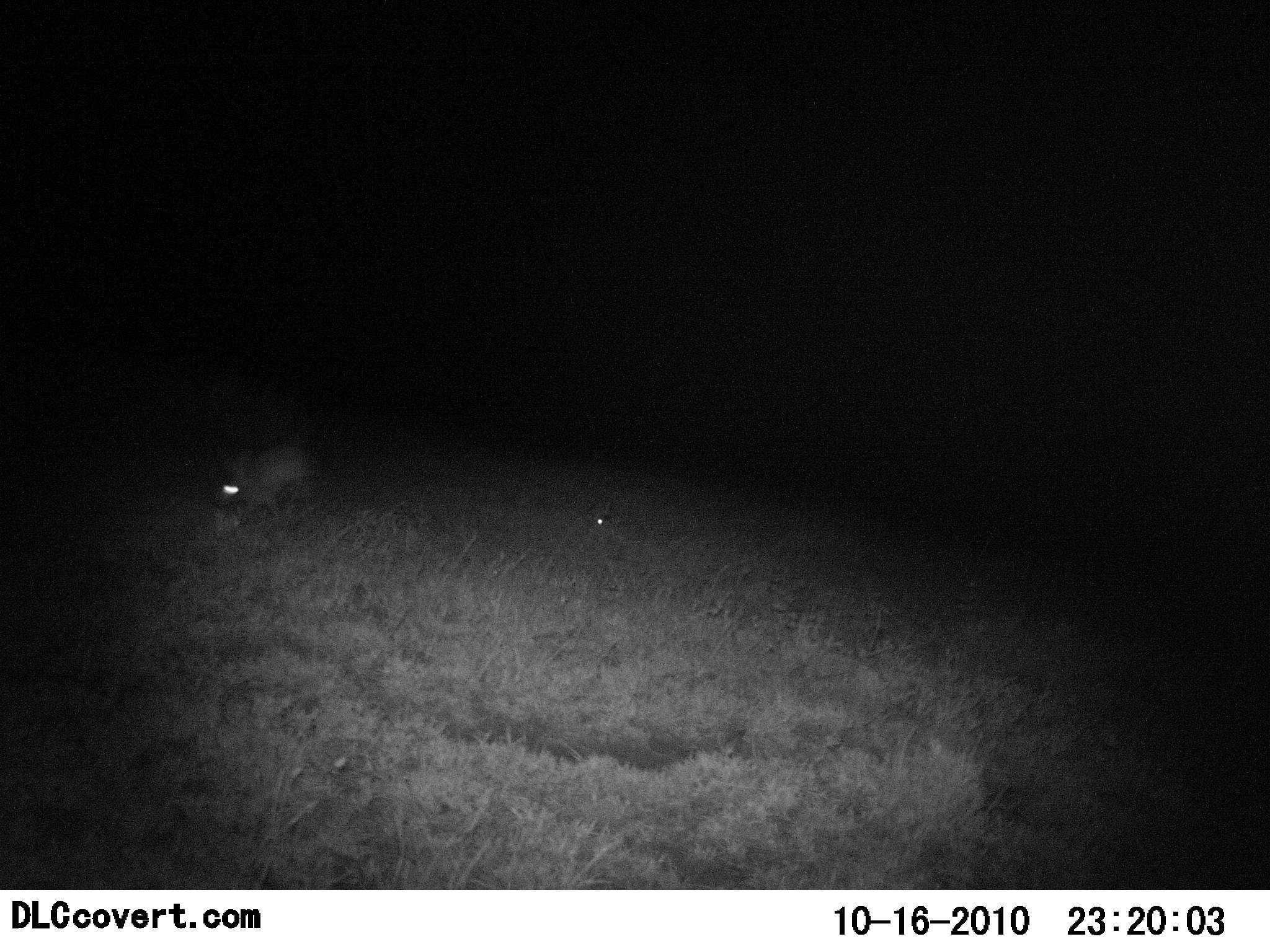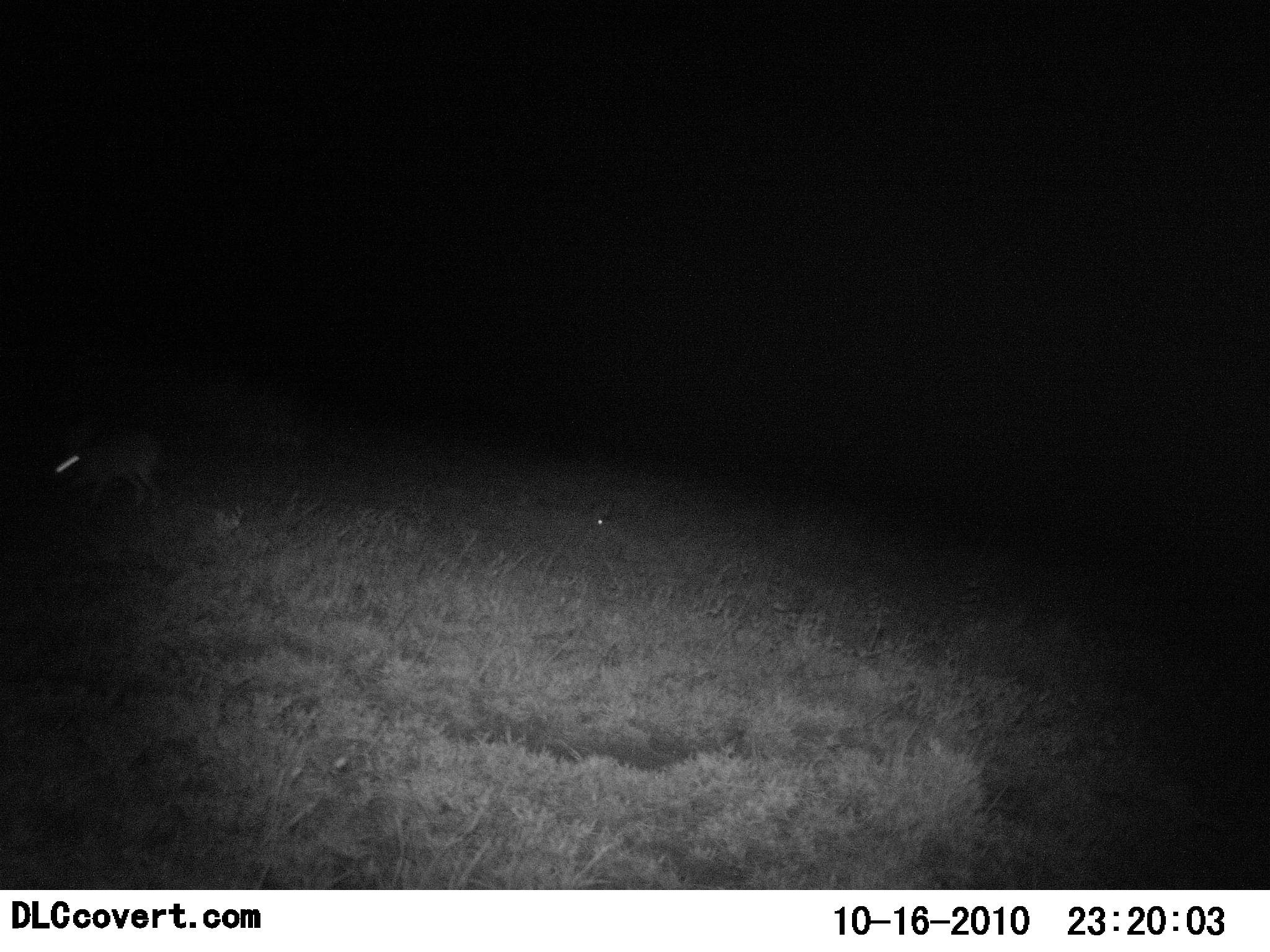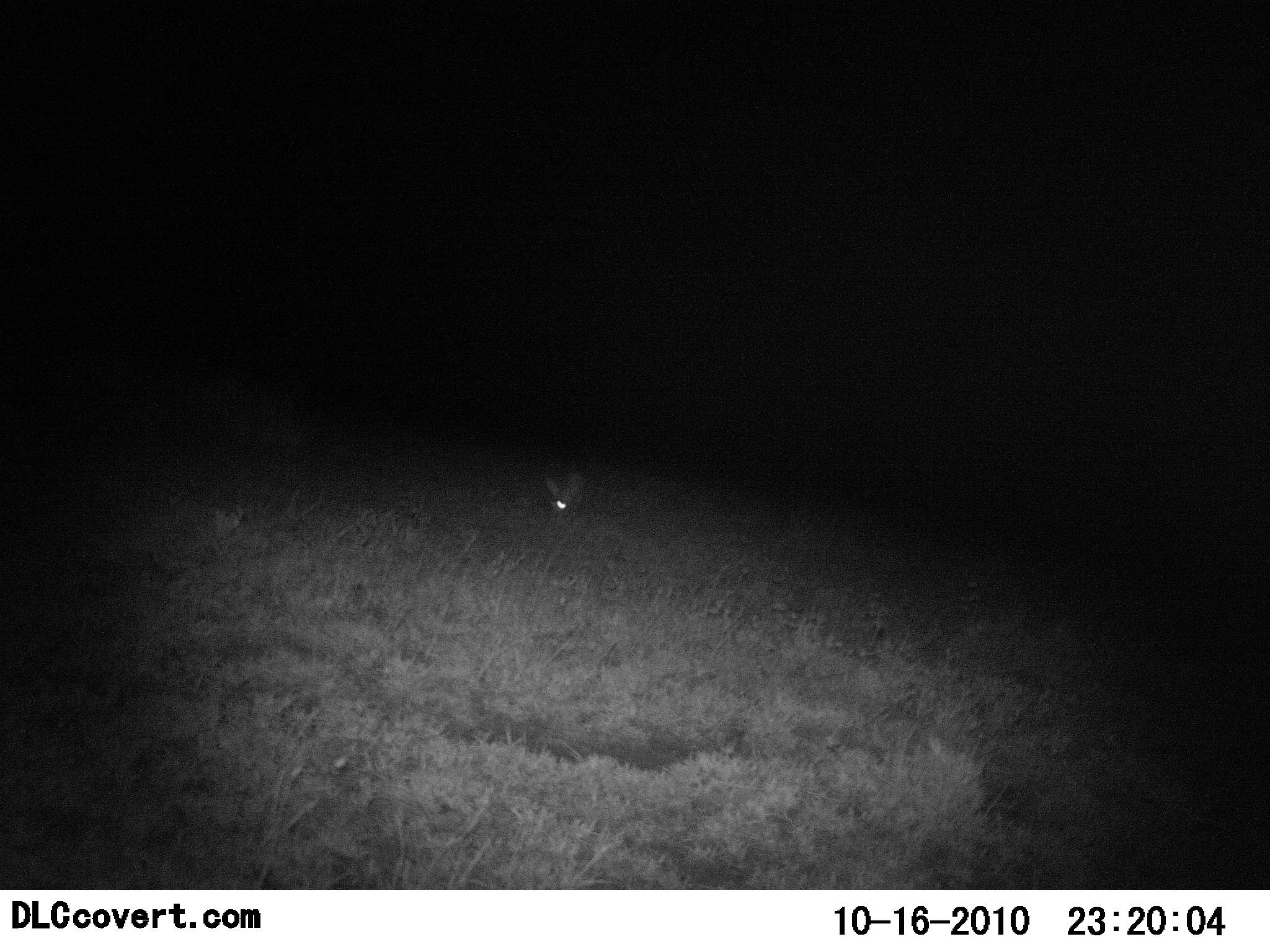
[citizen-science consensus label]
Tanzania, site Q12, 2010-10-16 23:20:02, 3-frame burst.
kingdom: Animalia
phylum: Chordata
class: Mammalia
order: Lagomorpha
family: Leporidae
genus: Lepus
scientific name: Lepus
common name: hare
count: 1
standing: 6%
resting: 0%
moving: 94%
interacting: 6%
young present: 0%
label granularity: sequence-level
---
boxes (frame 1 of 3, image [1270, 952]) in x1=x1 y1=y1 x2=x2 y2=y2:
animal: x1=210 y1=440 x2=319 y2=518; x1=590 y1=496 x2=616 y2=530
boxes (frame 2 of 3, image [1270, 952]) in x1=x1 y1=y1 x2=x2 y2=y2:
animal: x1=57 y1=440 x2=160 y2=502; x1=588 y1=514 x2=616 y2=529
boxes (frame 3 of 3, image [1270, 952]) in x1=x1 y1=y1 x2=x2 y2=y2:
animal: x1=544 y1=474 x2=585 y2=516